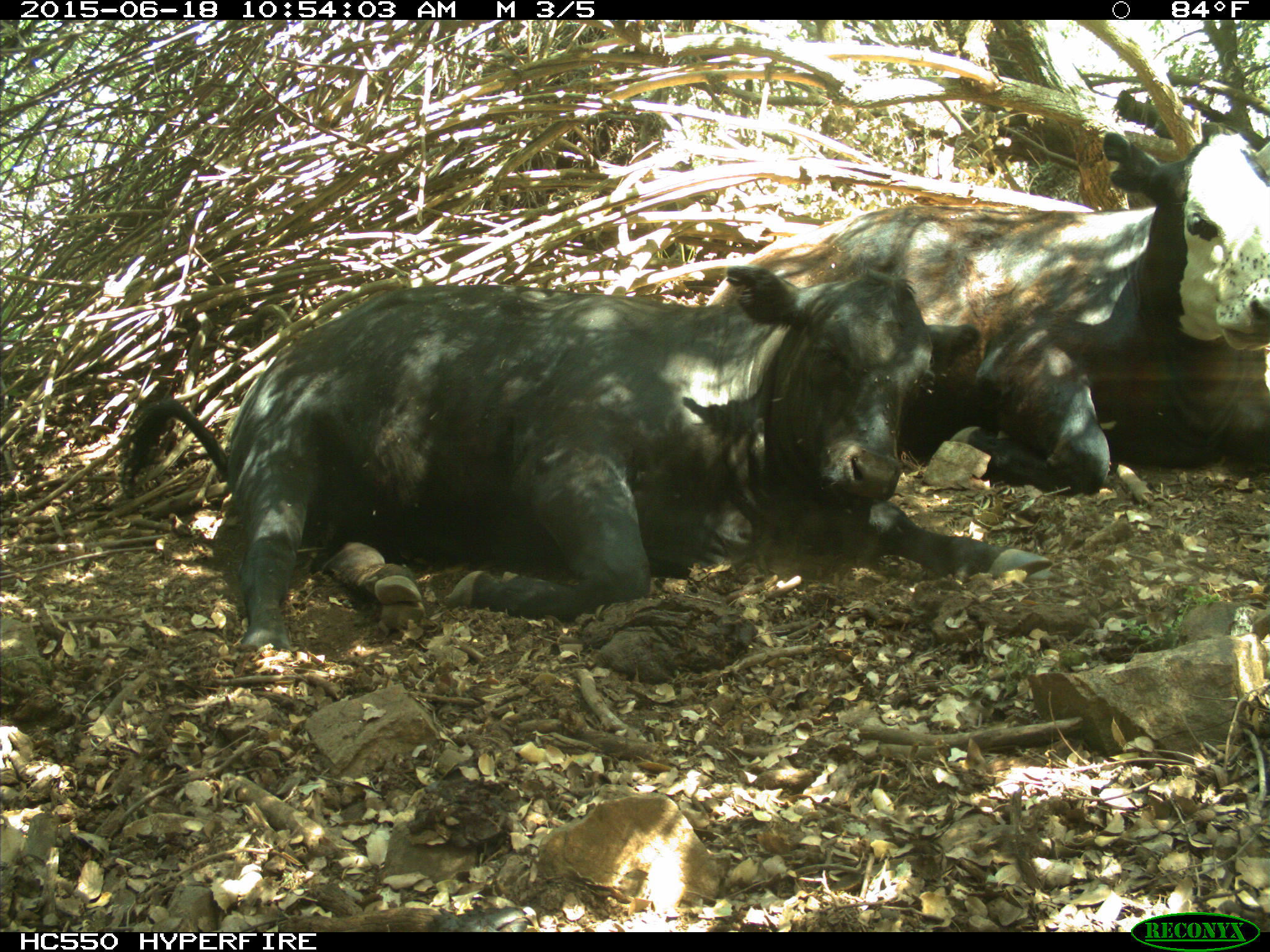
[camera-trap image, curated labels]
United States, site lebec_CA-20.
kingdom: Animalia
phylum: Chordata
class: Mammalia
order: Artiodactyla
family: Bovidae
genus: Bos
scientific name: Bos taurus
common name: domestic cow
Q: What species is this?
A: Bos taurus (domestic cow).